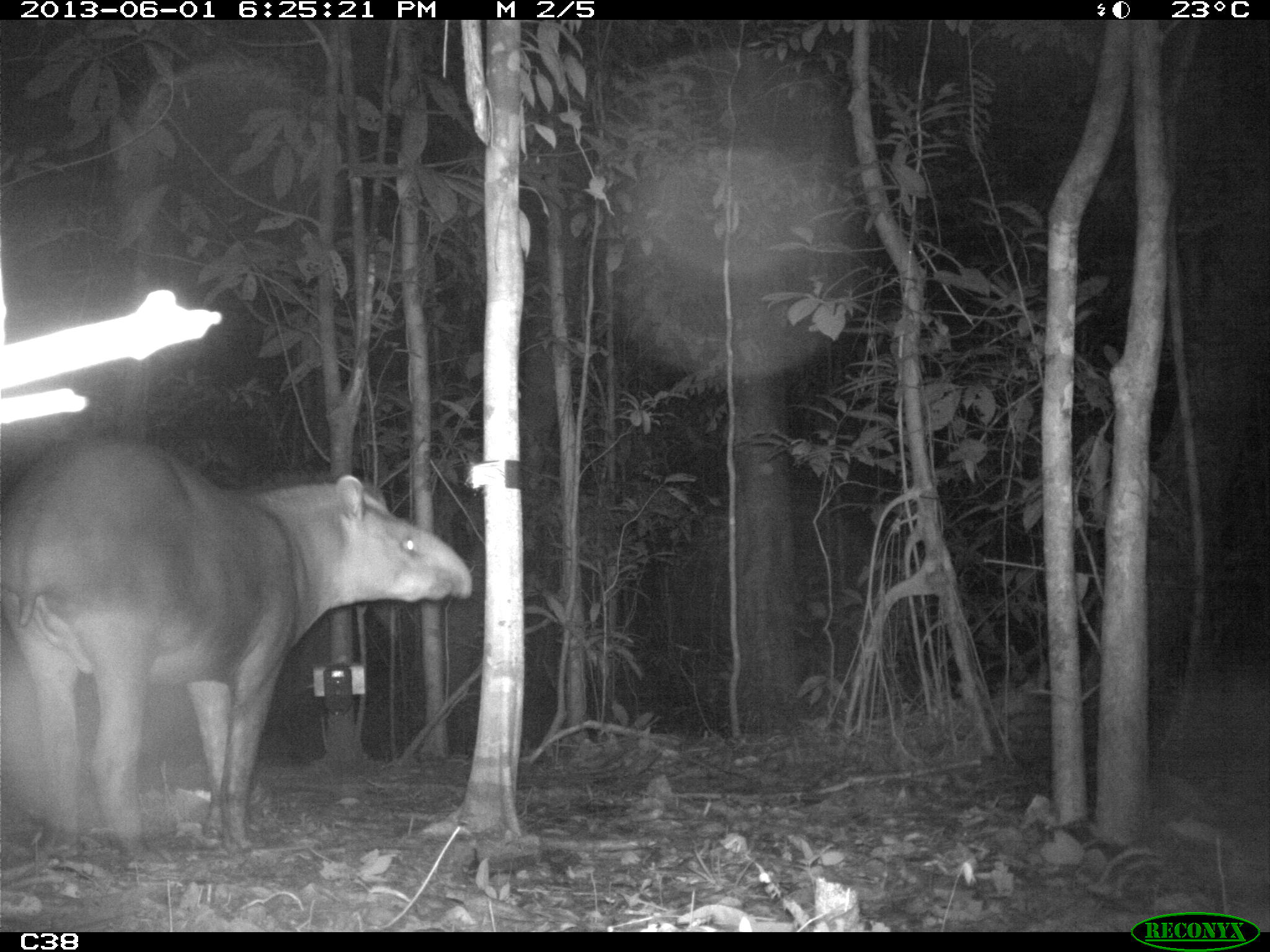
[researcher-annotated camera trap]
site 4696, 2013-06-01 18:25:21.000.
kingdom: Animalia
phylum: Chordata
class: Mammalia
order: Perissodactyla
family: Tapiridae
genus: Tapirus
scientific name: Tapirus terrestris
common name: south american tapir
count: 1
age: adult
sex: male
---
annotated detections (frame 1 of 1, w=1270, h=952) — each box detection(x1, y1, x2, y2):
tapirus terrestris: detection(0, 431, 471, 870)